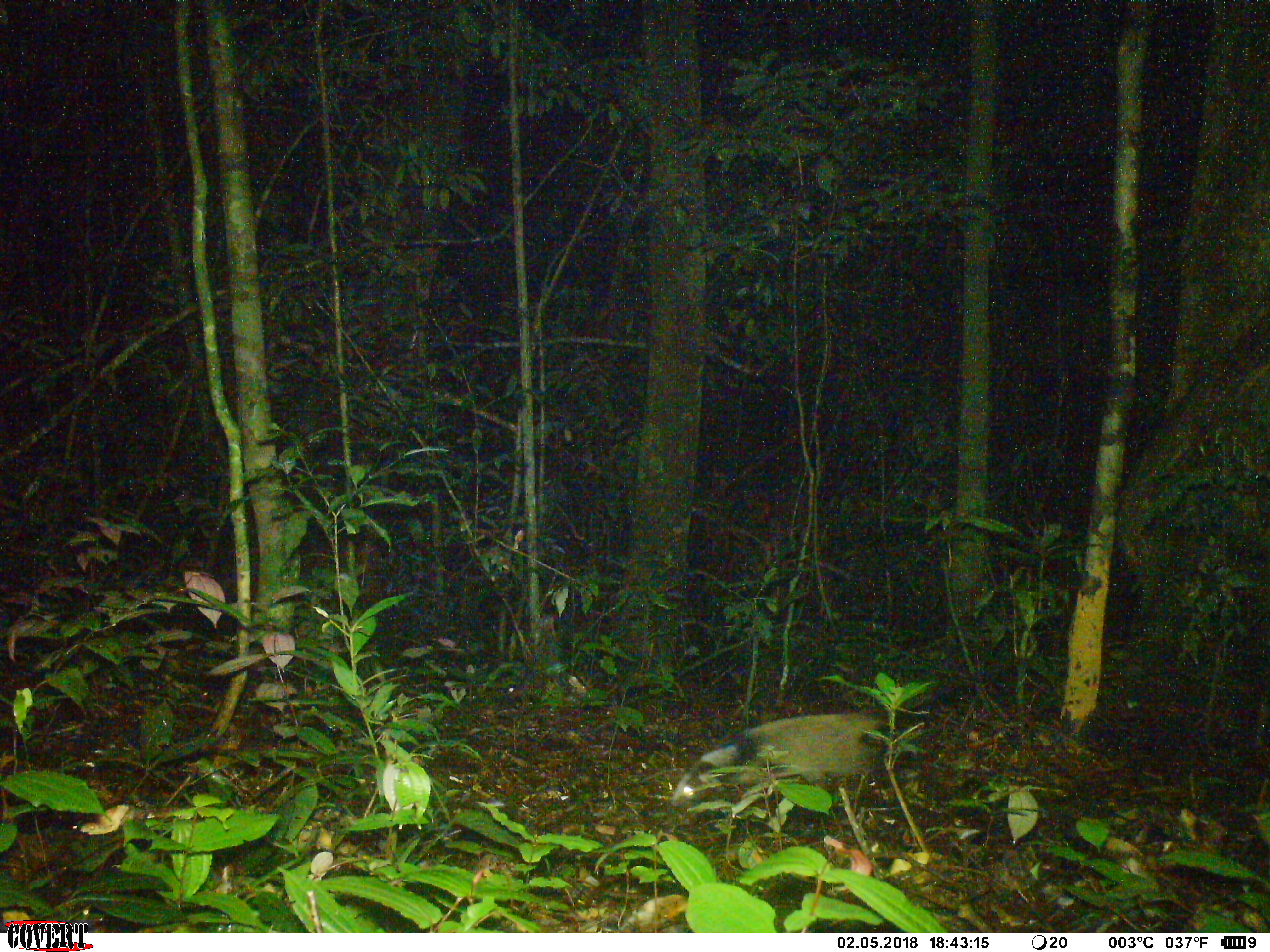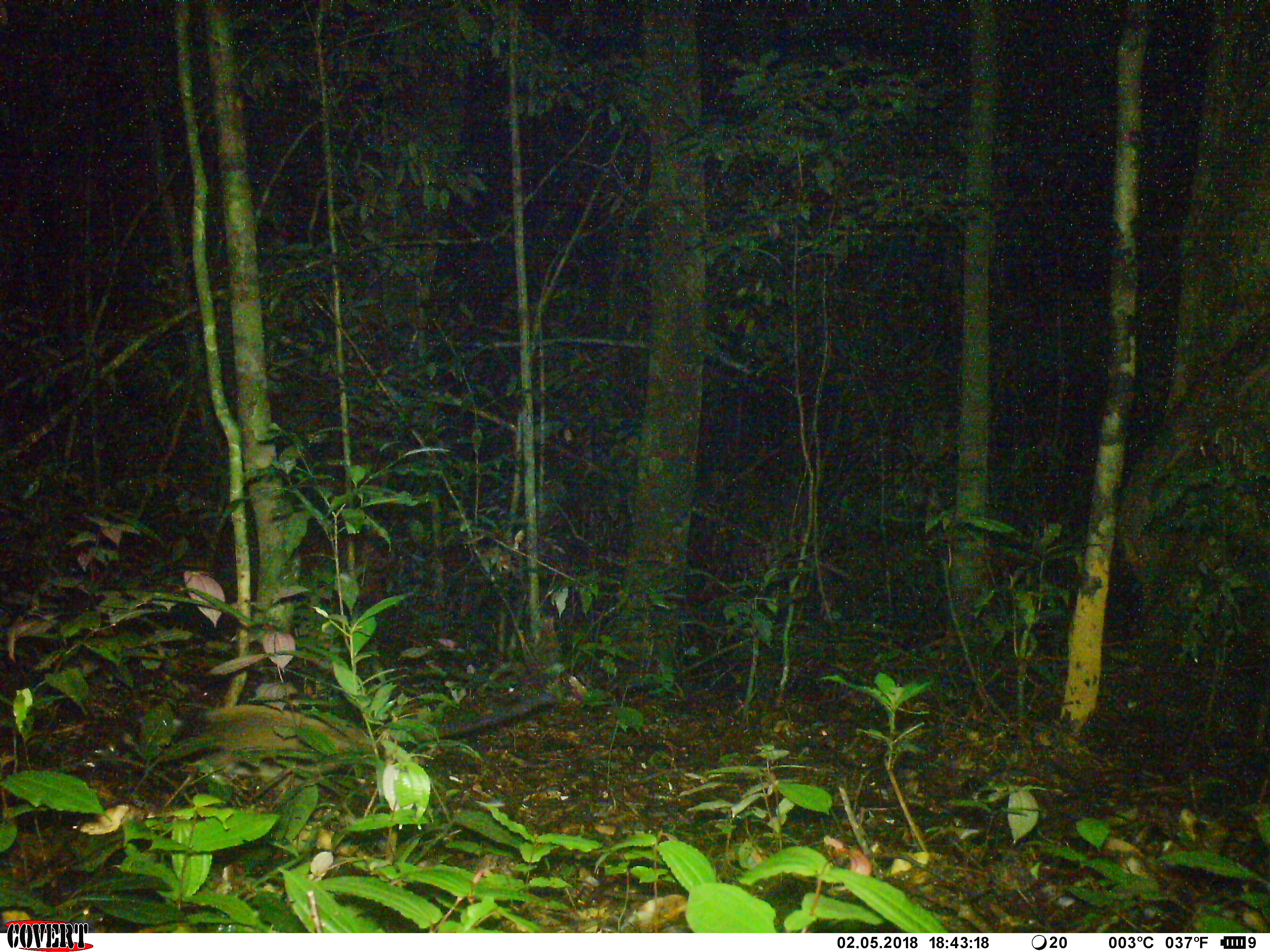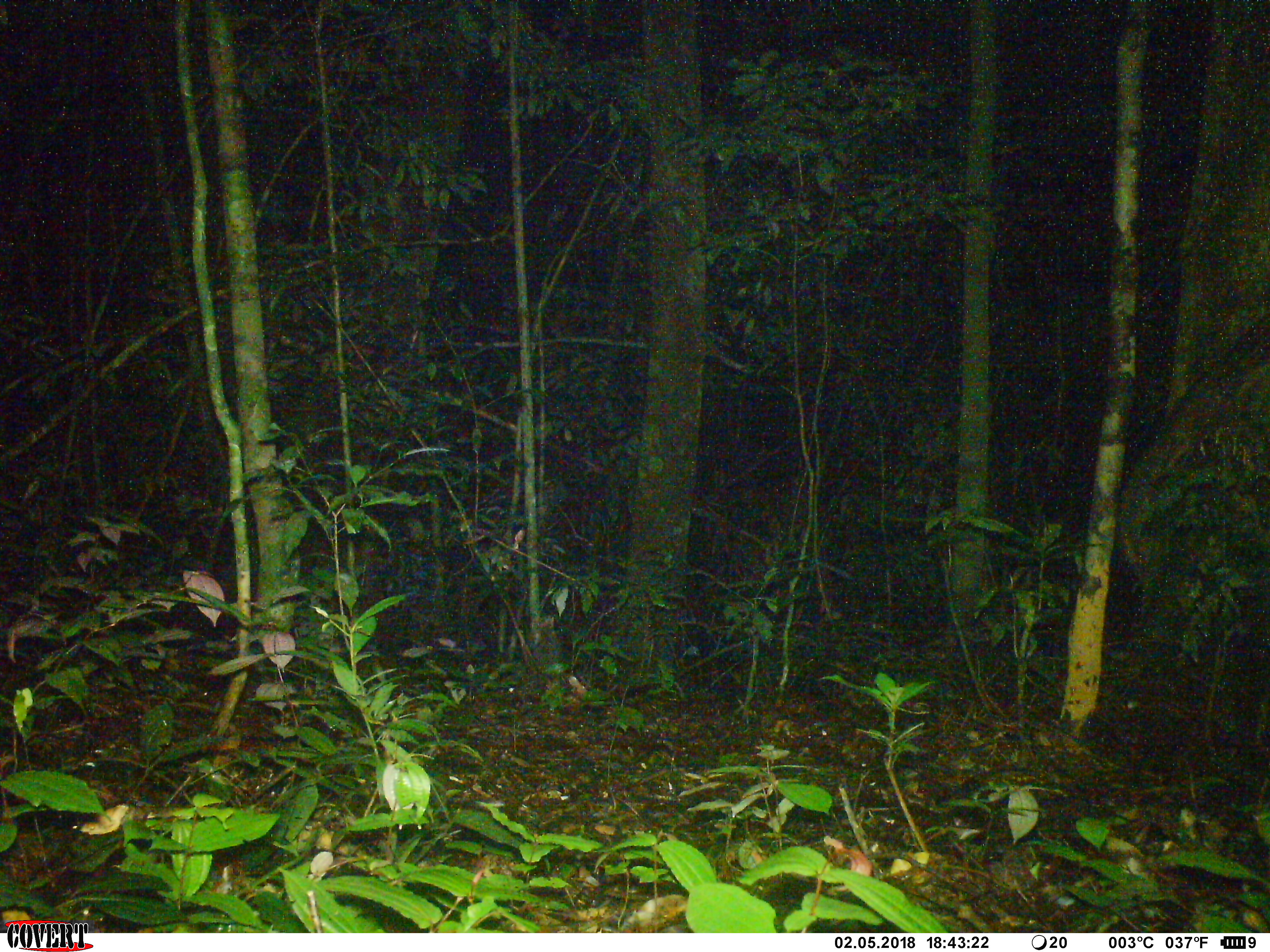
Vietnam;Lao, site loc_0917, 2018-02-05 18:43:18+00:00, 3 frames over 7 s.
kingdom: Animalia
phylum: Chordata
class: Mammalia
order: Carnivora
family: Viverridae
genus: Paguma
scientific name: Paguma larvata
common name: masked palm civet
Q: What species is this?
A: Masked palm civet (Paguma larvata).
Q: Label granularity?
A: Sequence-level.